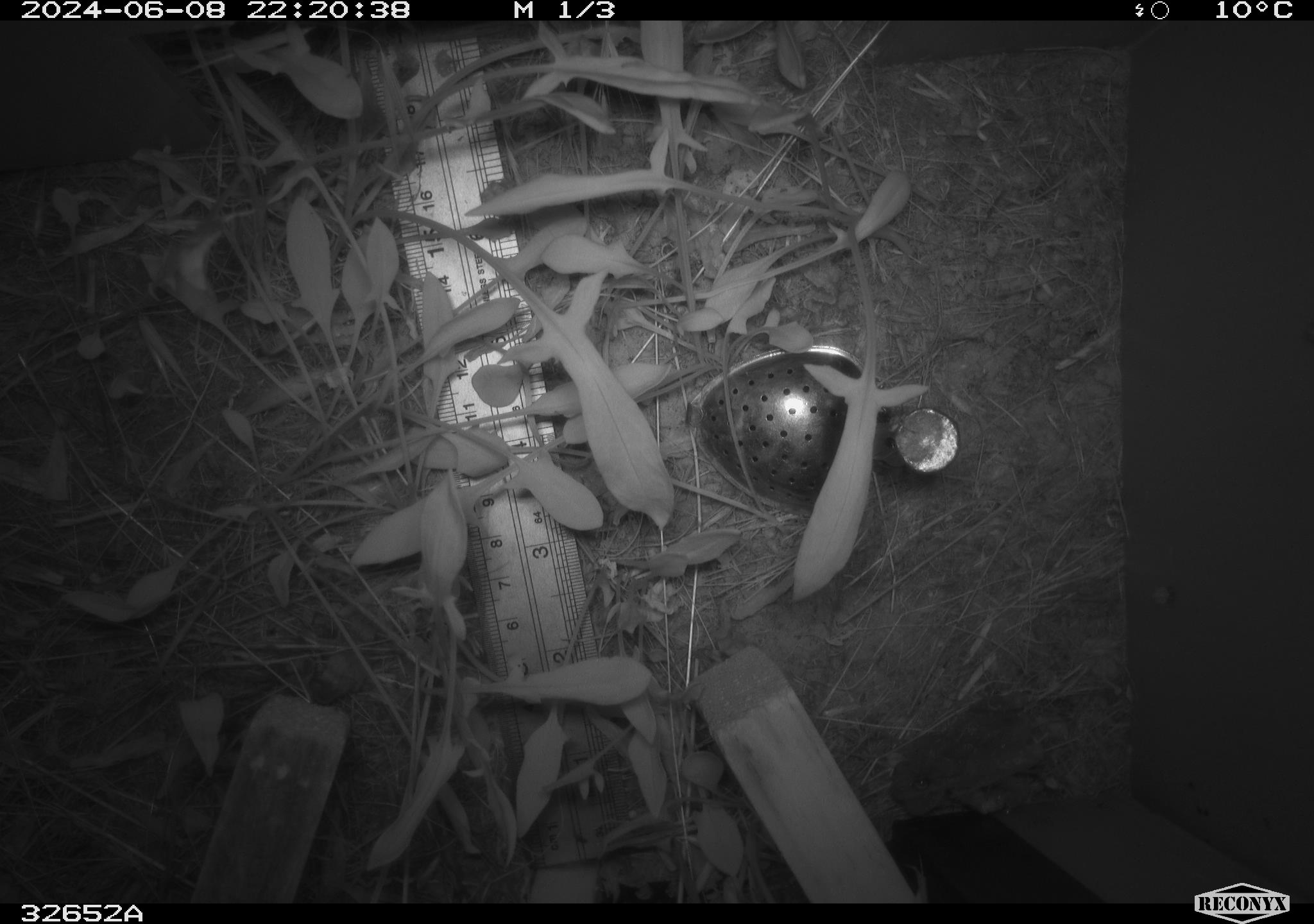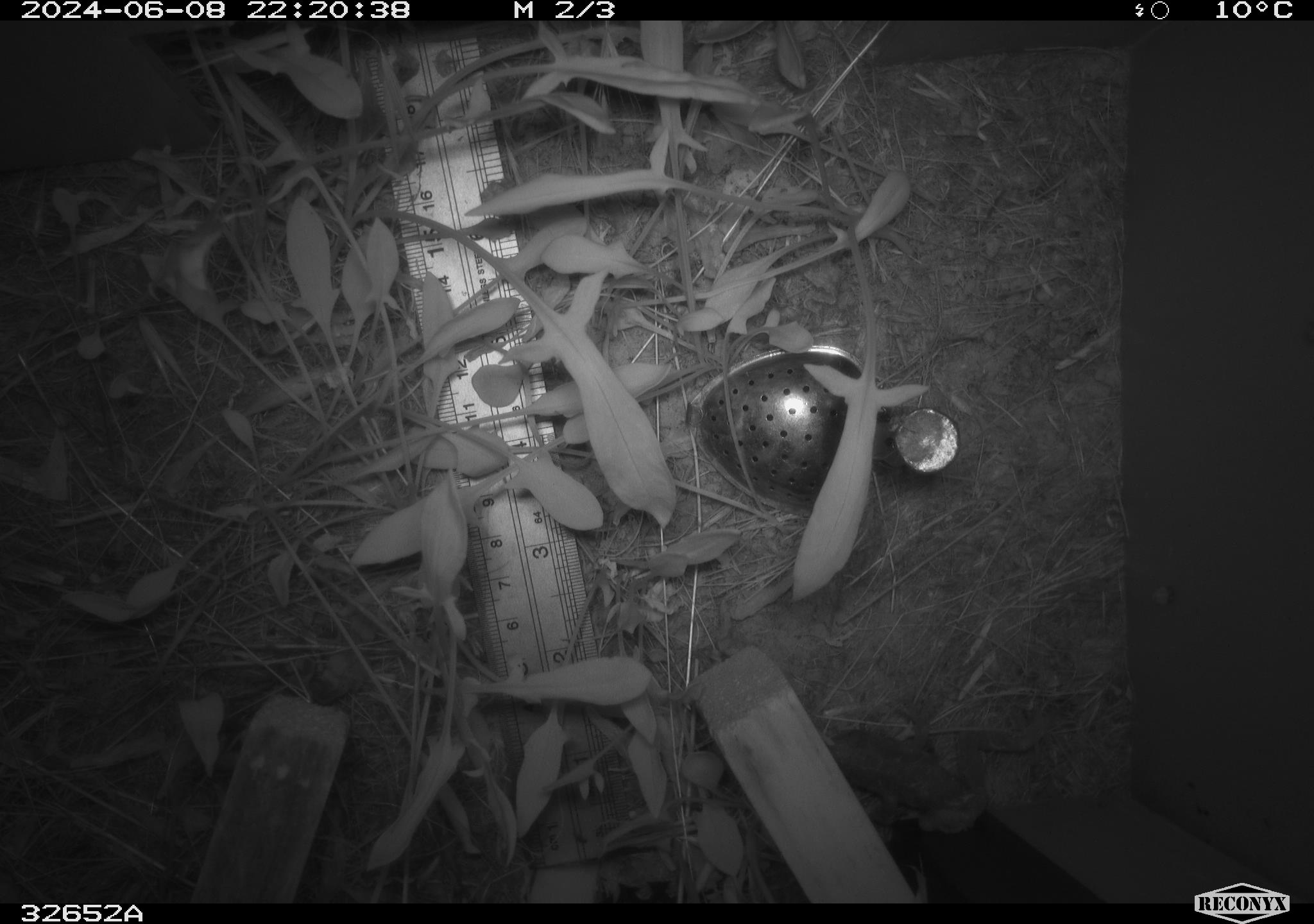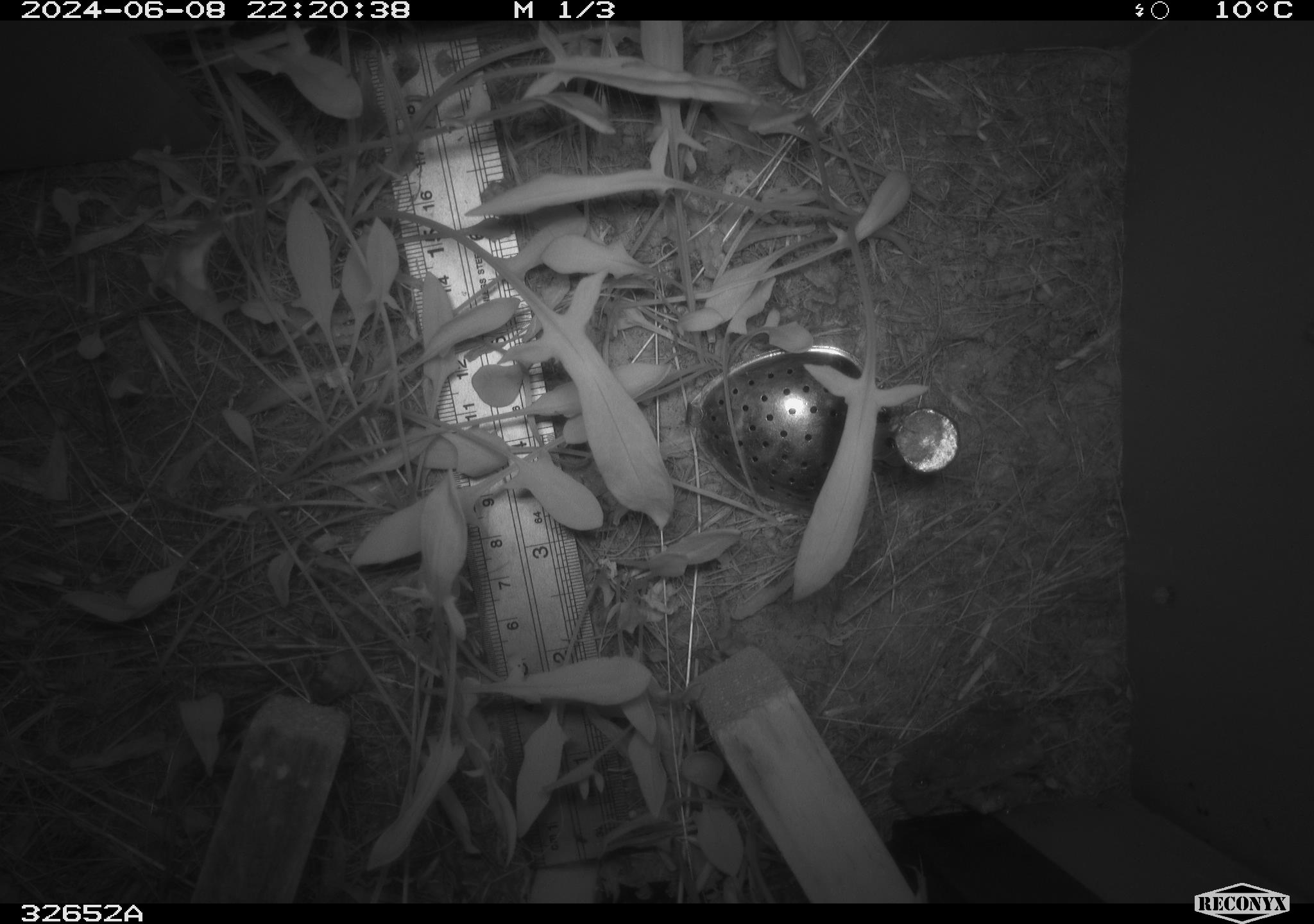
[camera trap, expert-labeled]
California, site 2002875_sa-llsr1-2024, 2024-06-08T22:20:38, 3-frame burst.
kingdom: Animalia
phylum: Chordata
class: Amphibia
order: Anura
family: Hylidae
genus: Pseudacris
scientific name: Pseudacris regilla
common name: sierran treefrog